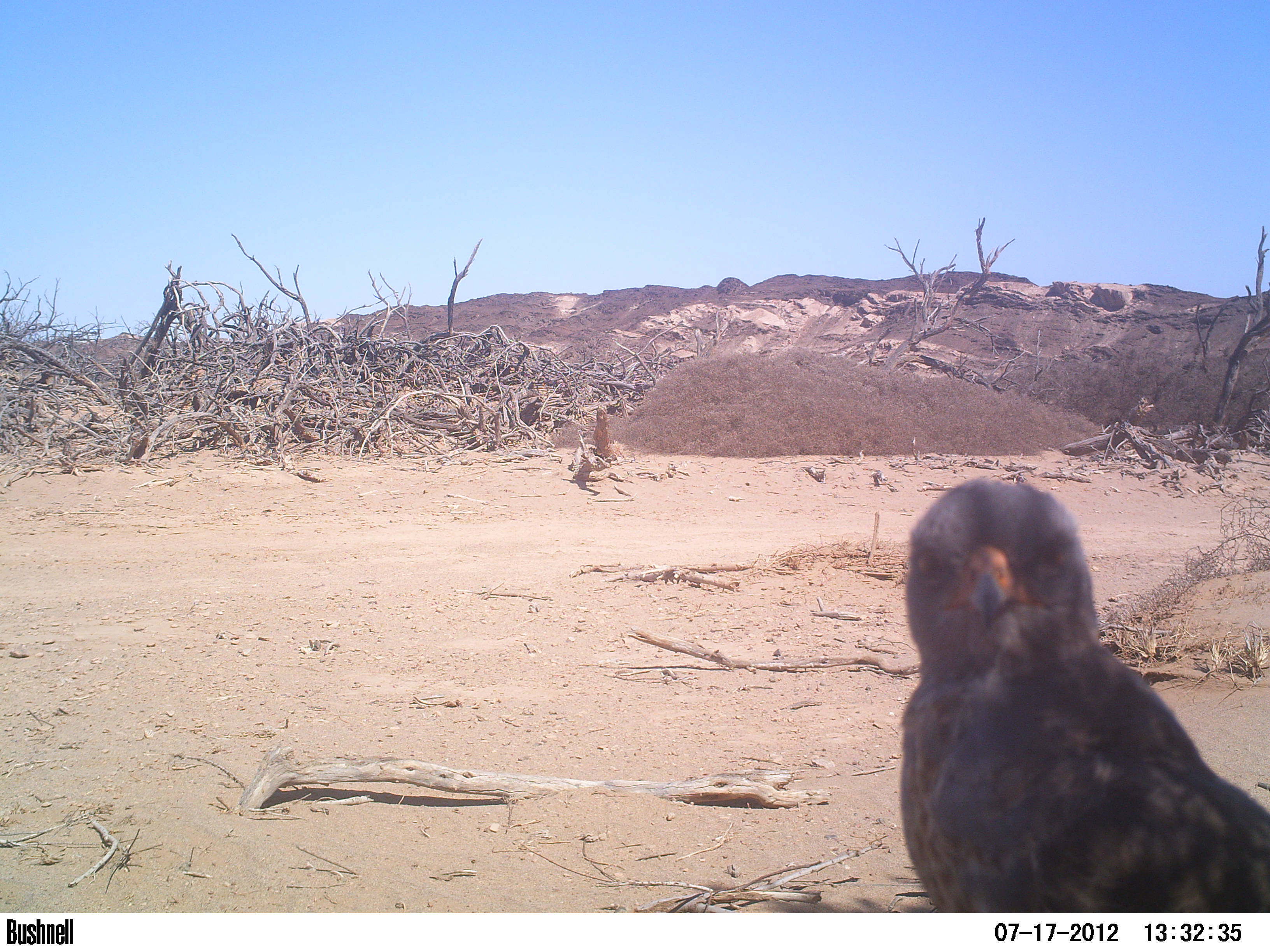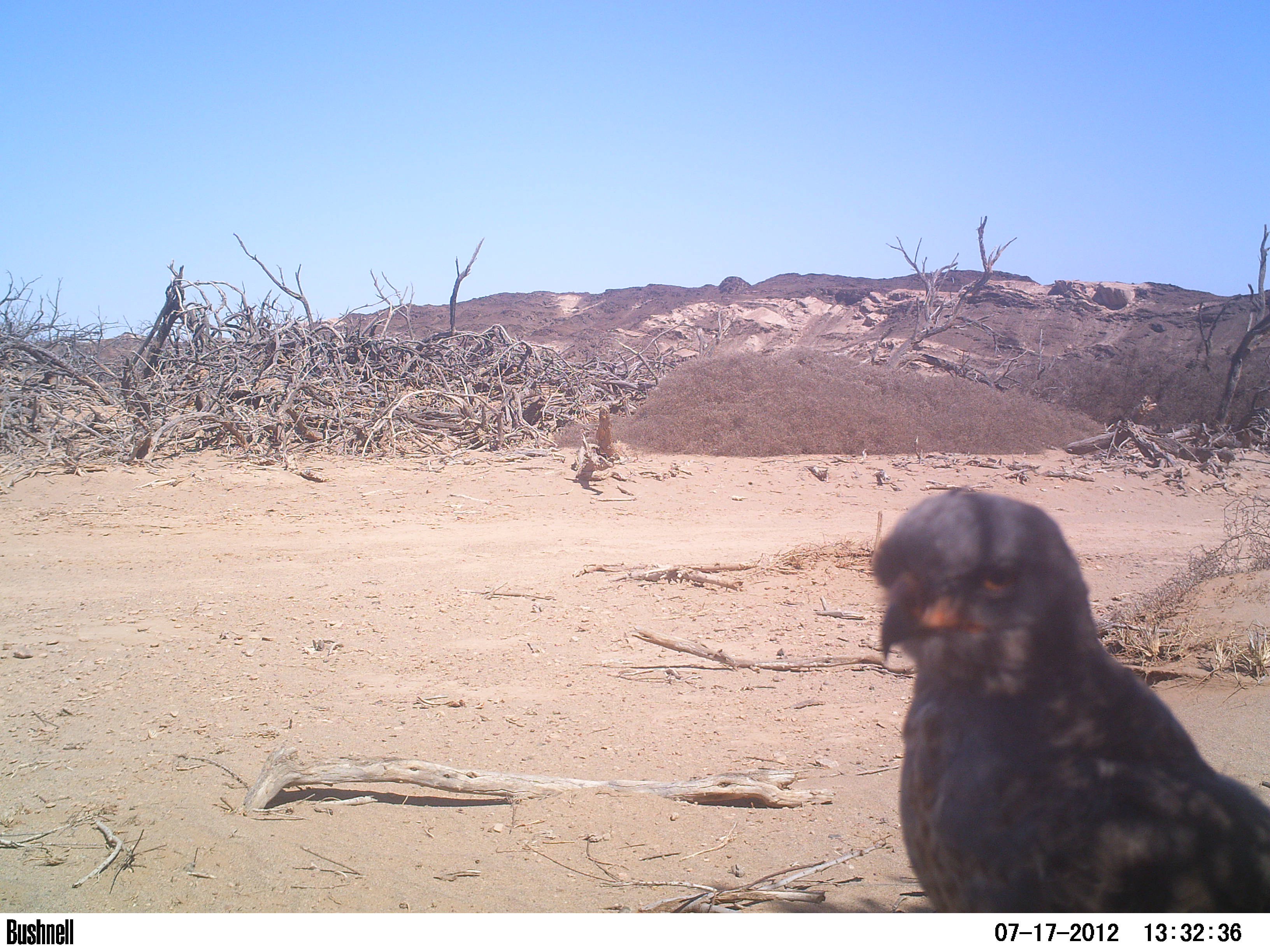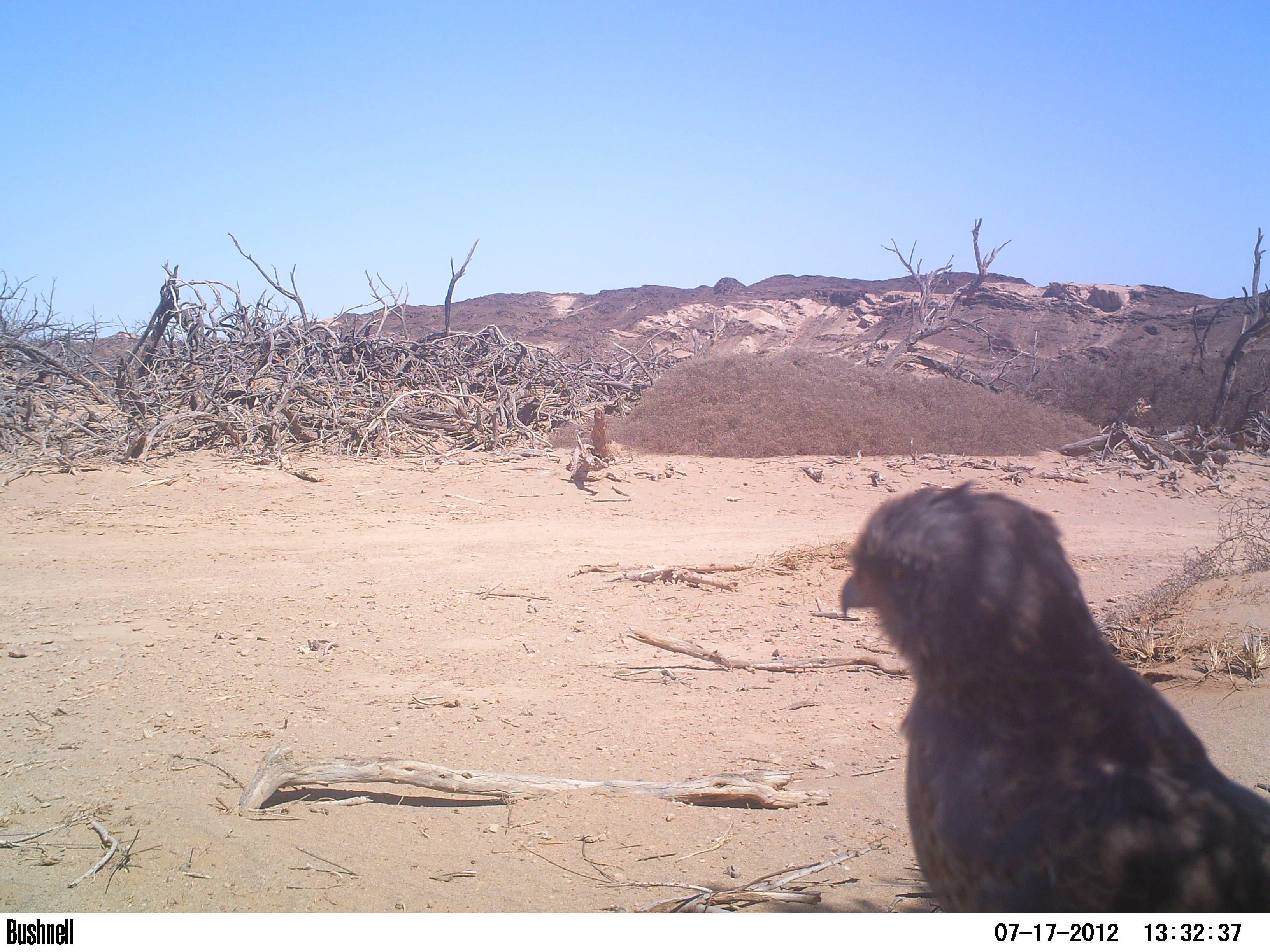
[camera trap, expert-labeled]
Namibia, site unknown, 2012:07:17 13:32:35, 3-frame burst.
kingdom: Animalia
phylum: Chordata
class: Aves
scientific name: Aves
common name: raptor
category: cn-raptors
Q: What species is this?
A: Cn-raptors (raptor) (Aves).